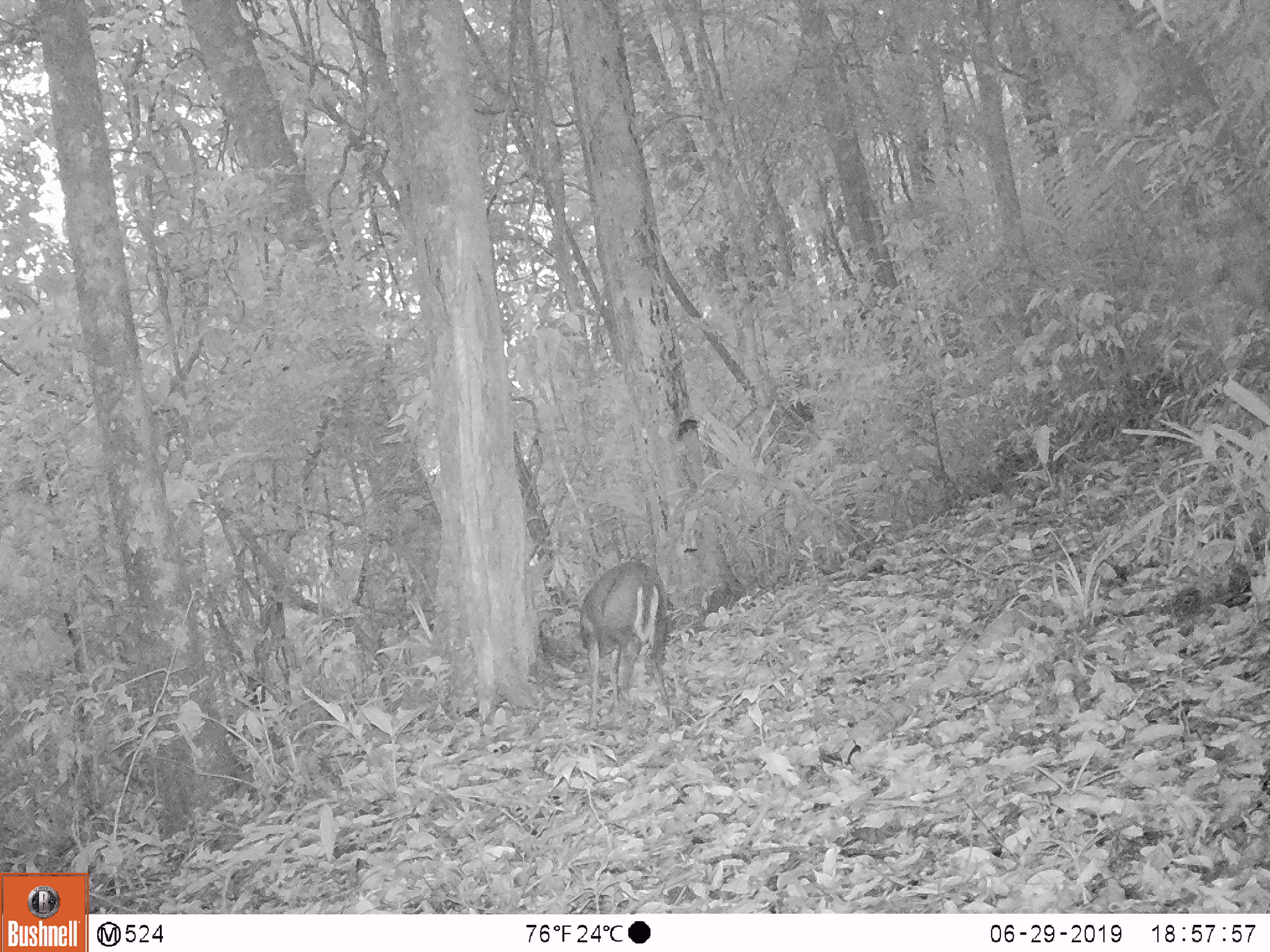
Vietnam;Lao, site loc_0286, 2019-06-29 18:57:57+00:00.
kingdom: Animalia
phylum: Chordata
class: Mammalia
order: Artiodactyla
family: Cervidae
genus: Muntiacus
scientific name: Muntiacus rooseveltorum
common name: roosevelt's muntjac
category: roosevelts muntjac group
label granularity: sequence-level